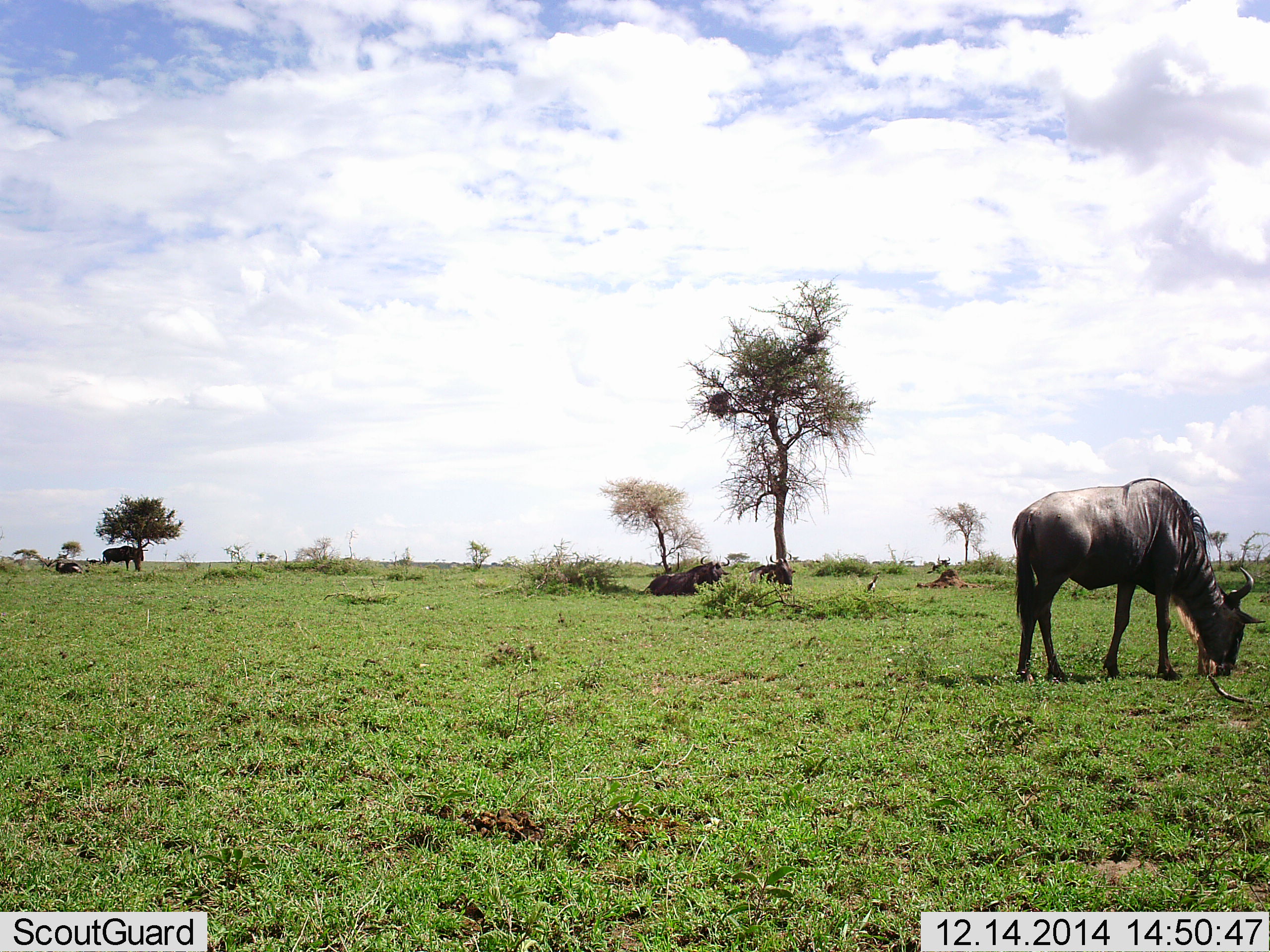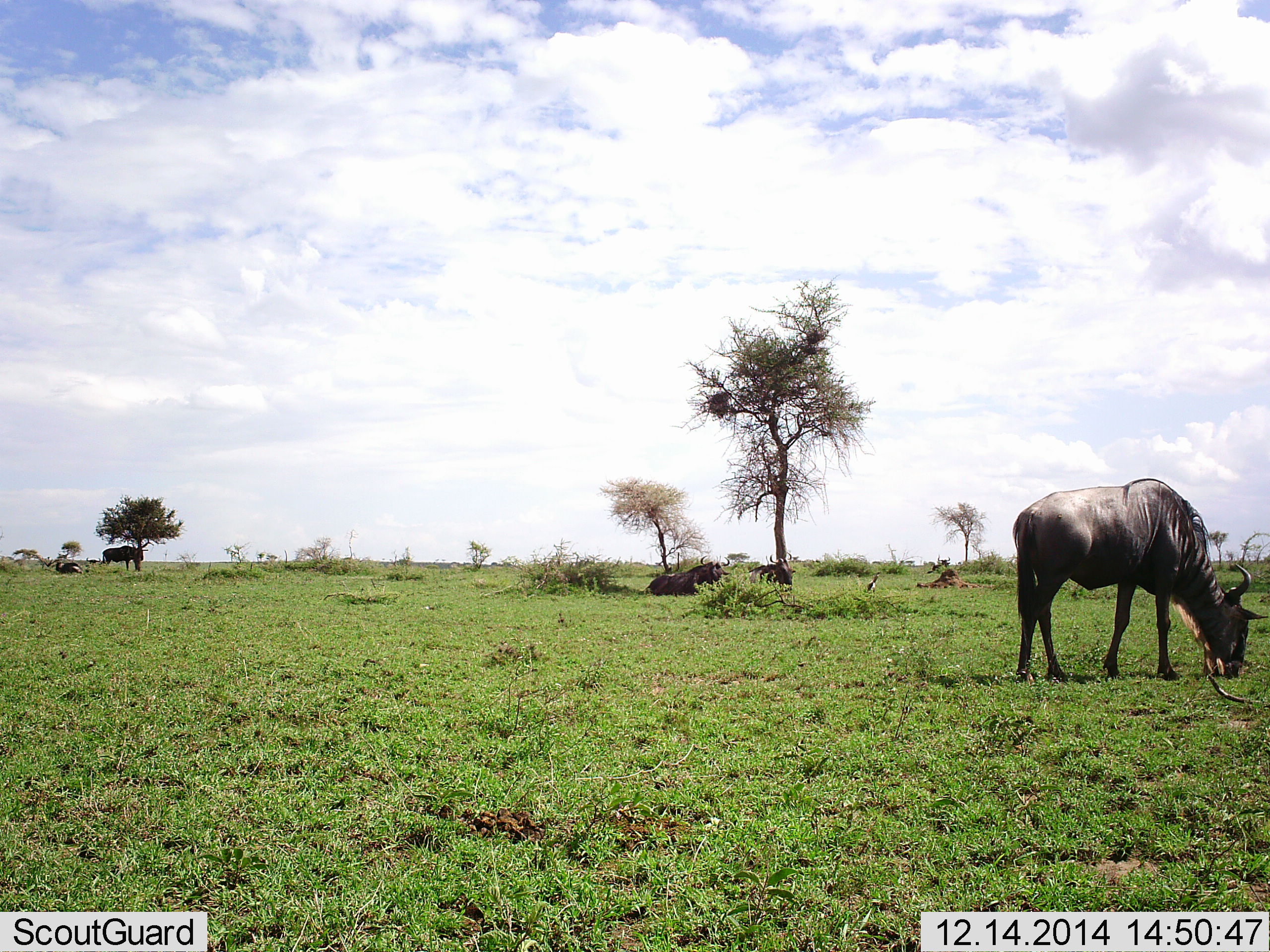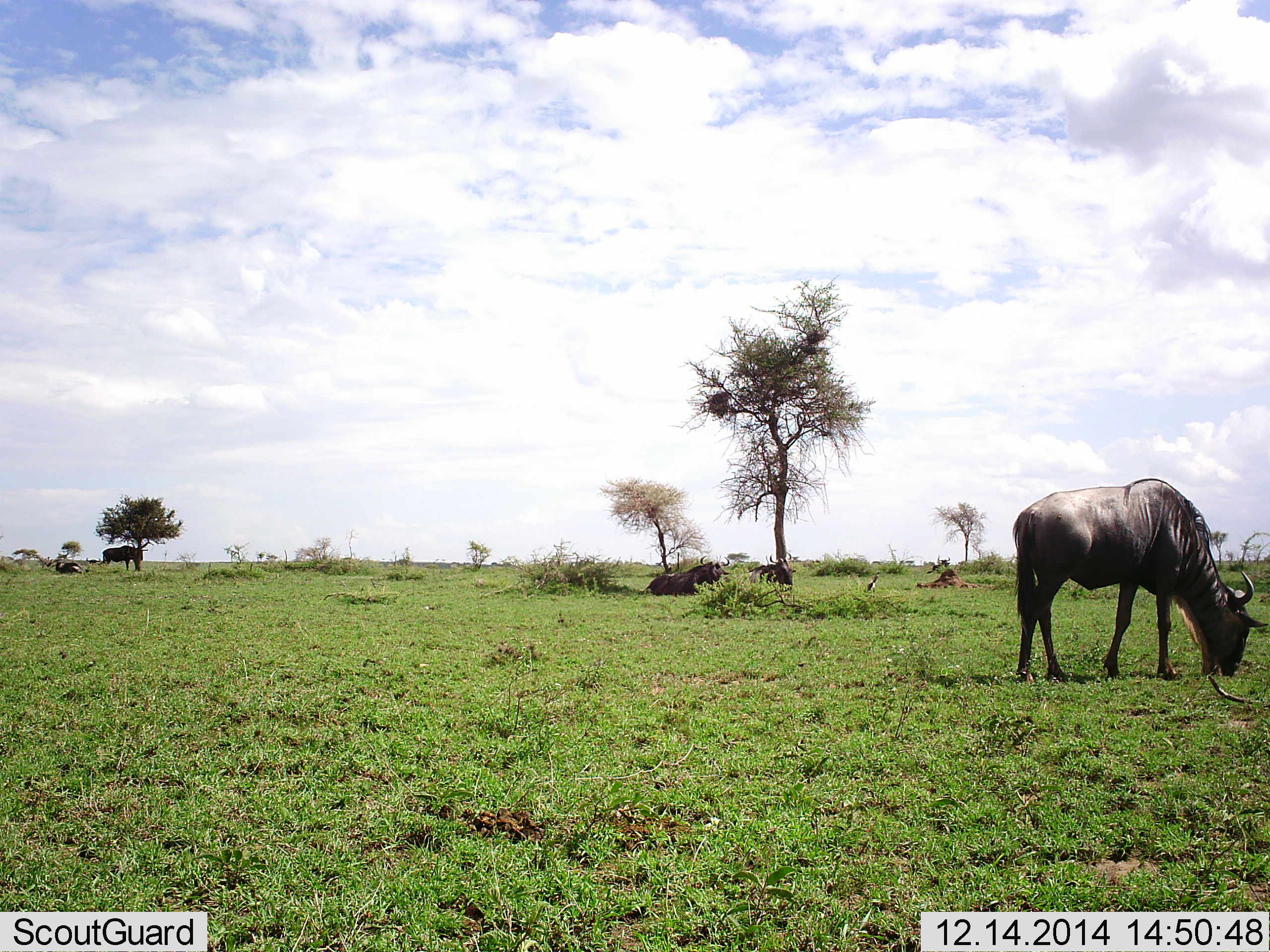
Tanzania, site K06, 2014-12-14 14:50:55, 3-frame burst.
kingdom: Animalia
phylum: Chordata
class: Mammalia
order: Artiodactyla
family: Bovidae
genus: Connochaetes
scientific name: Connochaetes taurinus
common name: blue wildebeest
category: wildebeest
Wildebeest (blue wildebeest) (Connochaetes taurinus), count 4. Behavior (volunteer vote fractions): standing 55%, resting 82%, moving 0%, interacting 0%. Young present (vote fraction): 0%. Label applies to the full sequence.